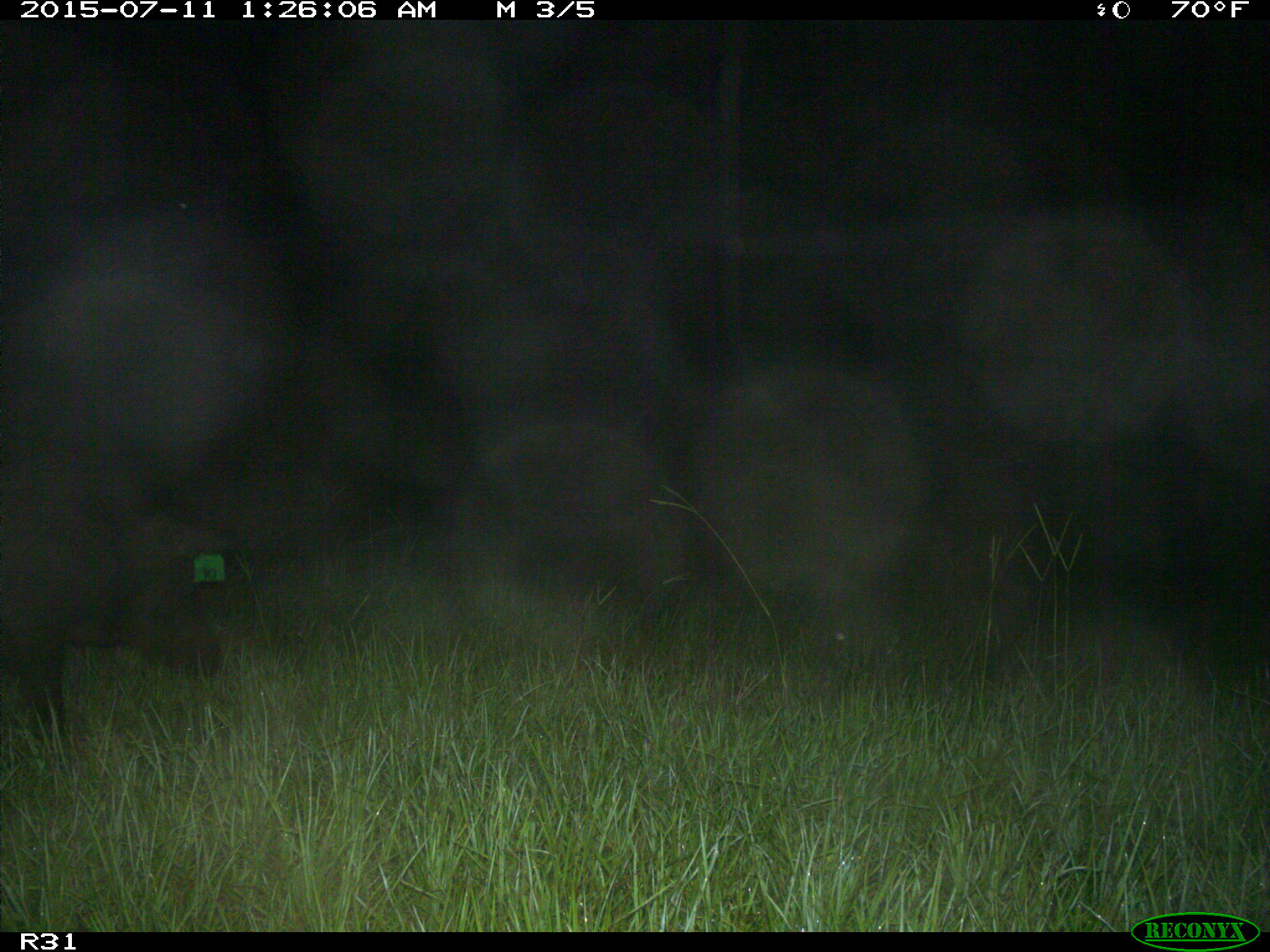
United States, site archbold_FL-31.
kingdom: Animalia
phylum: Chordata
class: Mammalia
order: Artiodactyla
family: Suidae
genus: Sus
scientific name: Sus scrofa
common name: wild boar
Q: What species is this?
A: Sus scrofa (wild boar).